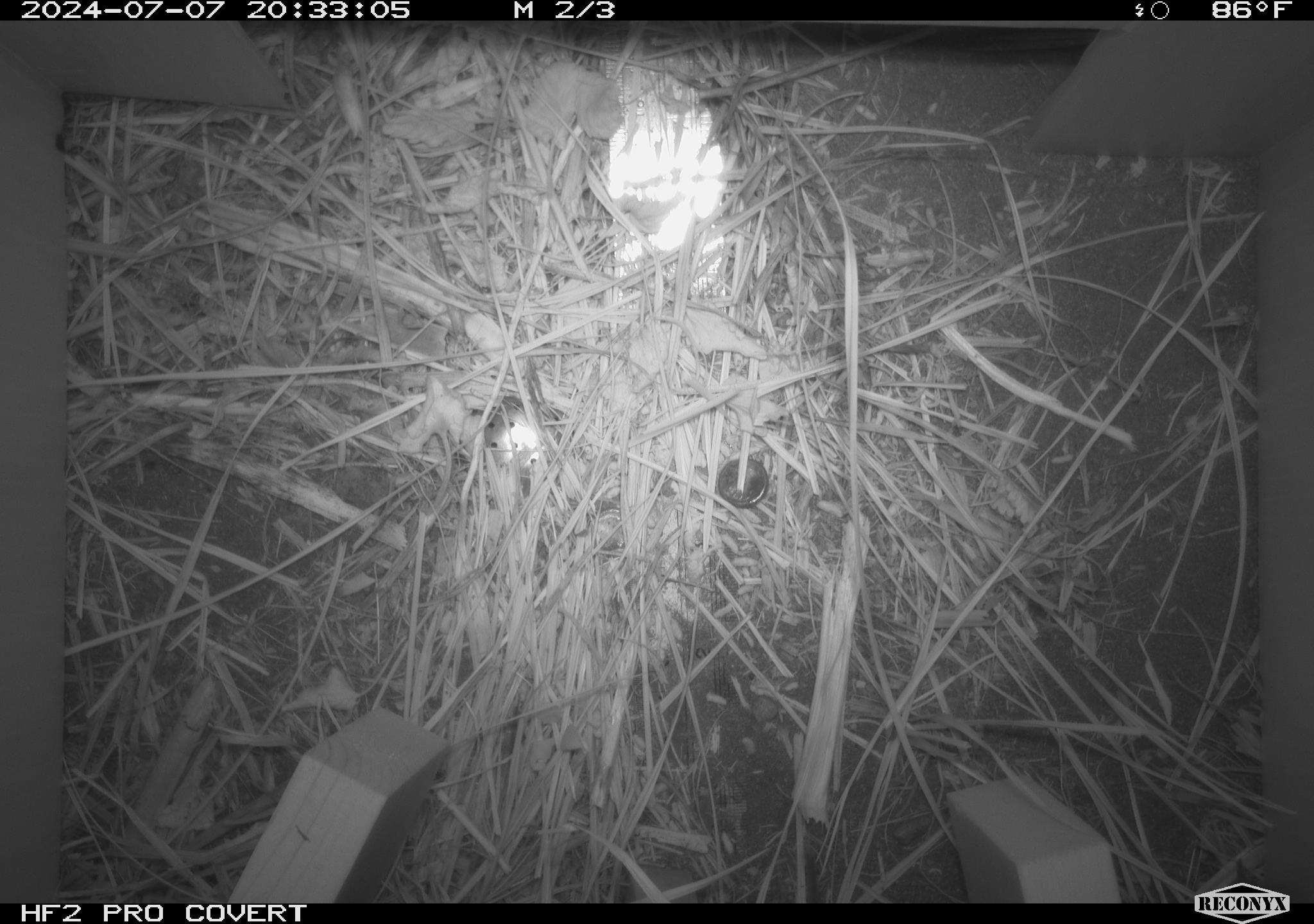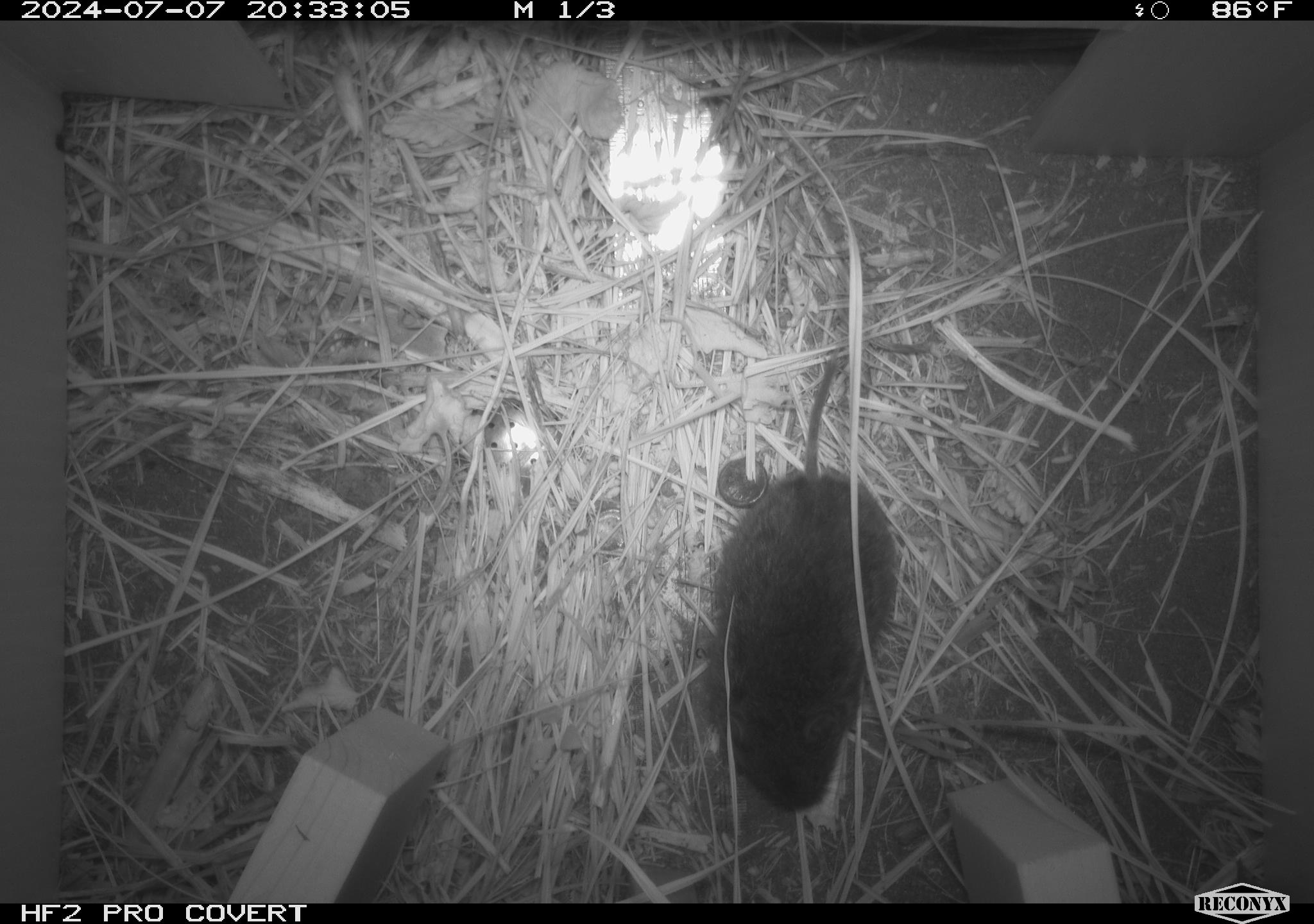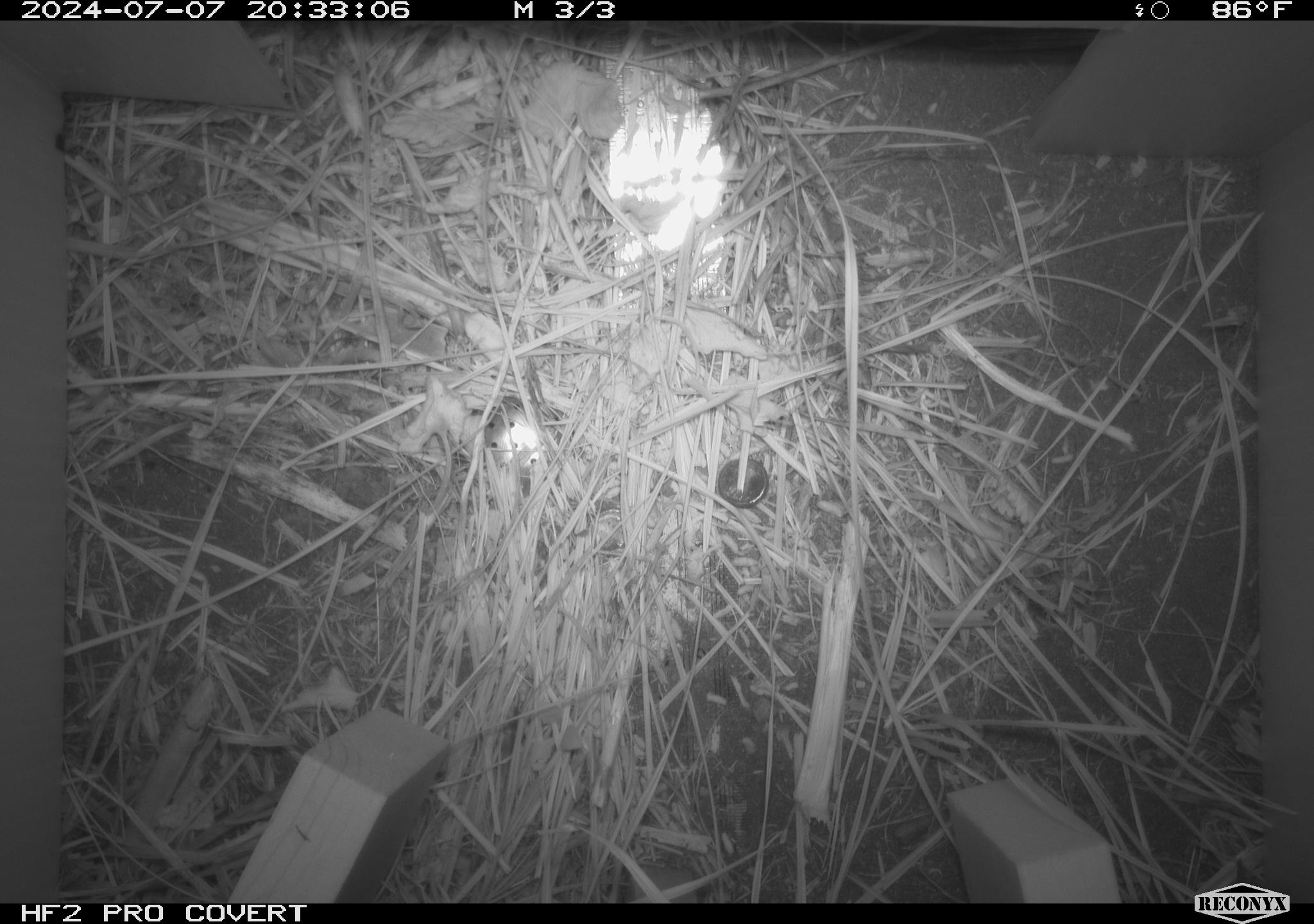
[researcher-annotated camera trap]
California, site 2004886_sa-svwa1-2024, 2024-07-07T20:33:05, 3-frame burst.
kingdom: Animalia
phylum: Chordata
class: Mammalia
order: Rodentia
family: Cricetidae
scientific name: Arvicolinae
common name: voles, lemmings, and muskrats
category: arvicolinae subfamily